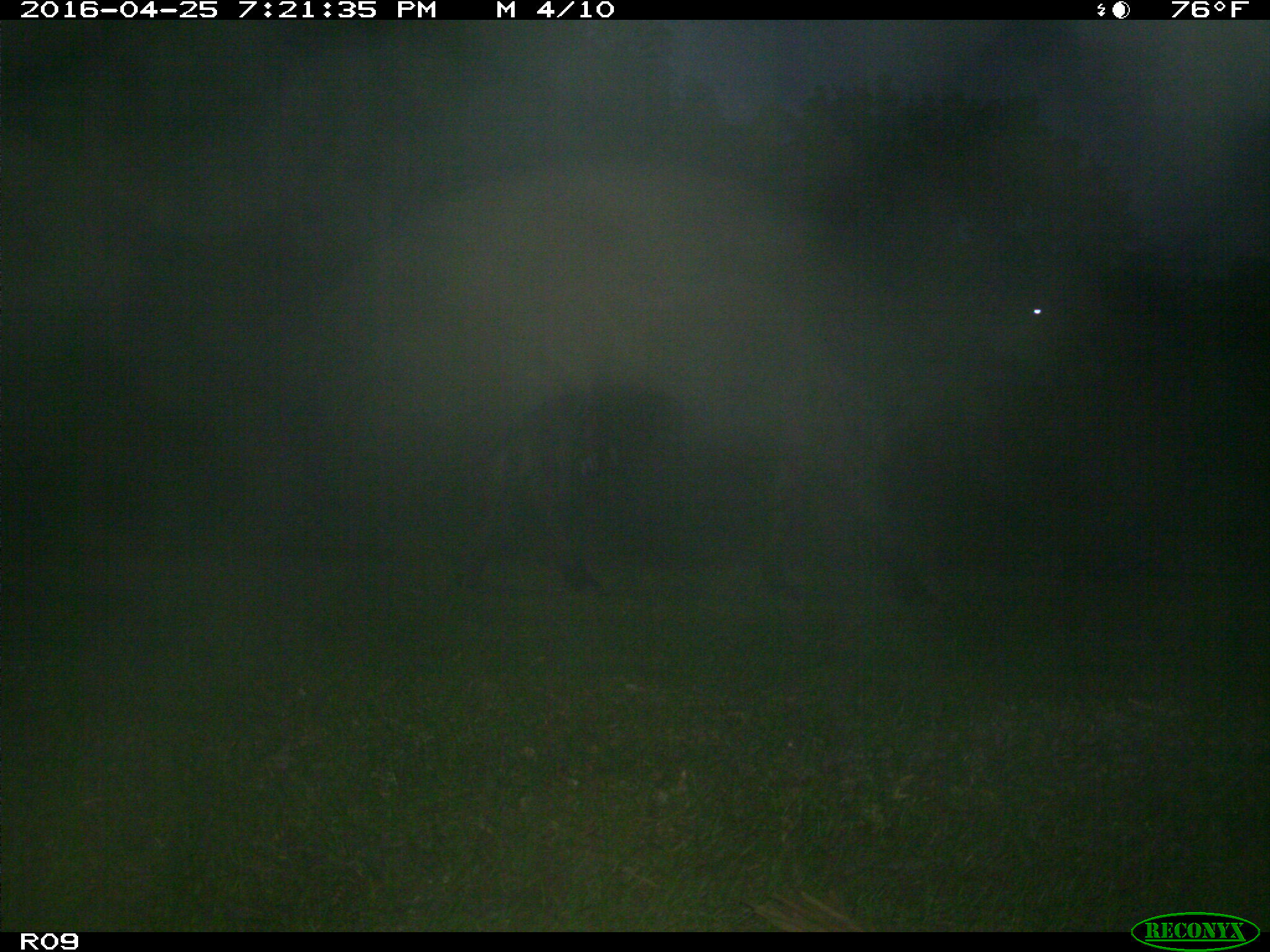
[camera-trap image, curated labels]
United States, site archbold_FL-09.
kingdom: Animalia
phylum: Chordata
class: Mammalia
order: Artiodactyla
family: Bovidae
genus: Bos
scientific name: Bos taurus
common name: domestic cow